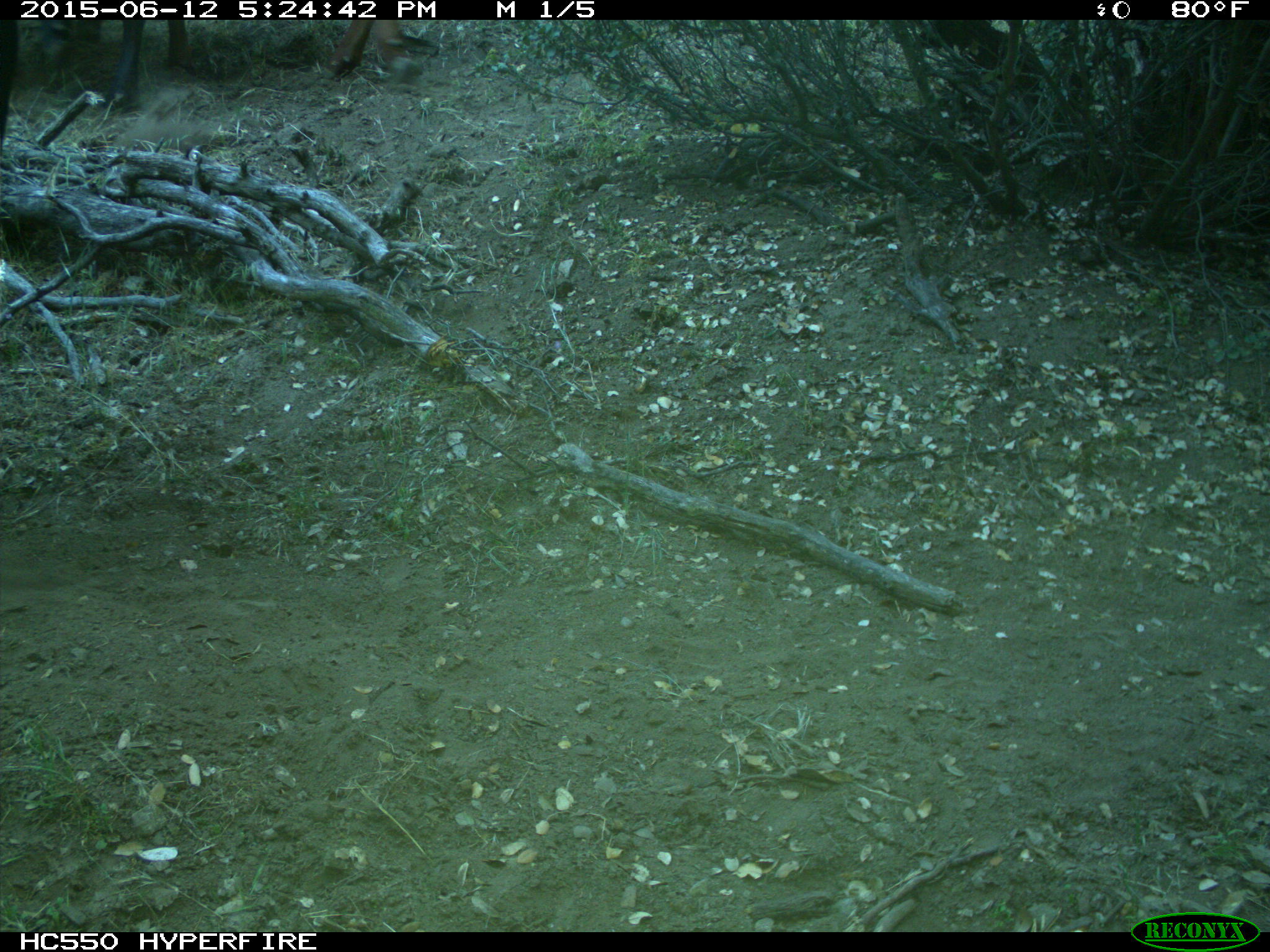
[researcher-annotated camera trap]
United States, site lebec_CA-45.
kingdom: Animalia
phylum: Chordata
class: Mammalia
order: Artiodactyla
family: Bovidae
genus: Bos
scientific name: Bos taurus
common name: domestic cow